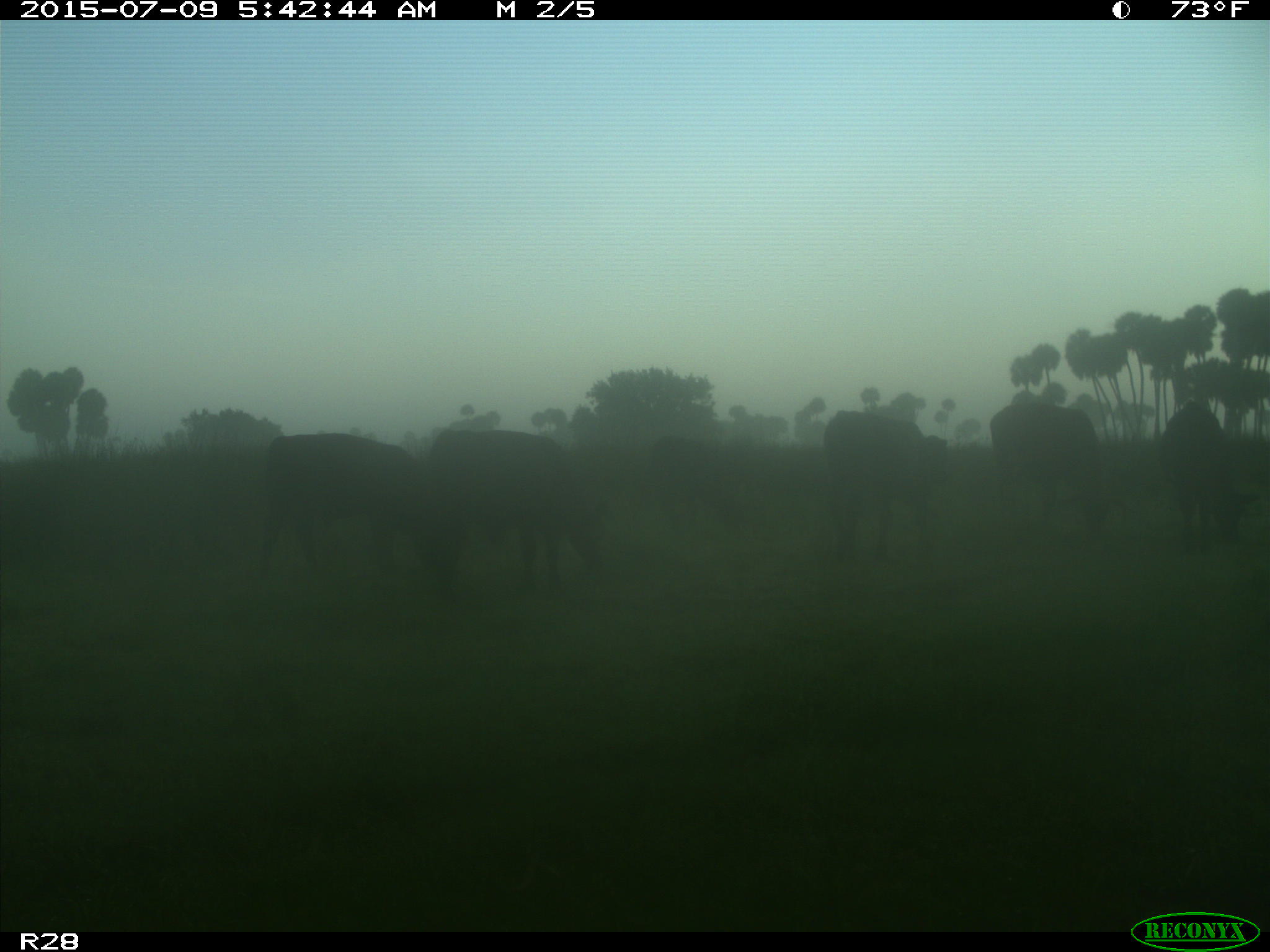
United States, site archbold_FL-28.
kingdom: Animalia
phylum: Chordata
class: Mammalia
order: Artiodactyla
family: Bovidae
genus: Bos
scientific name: Bos taurus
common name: domestic cow